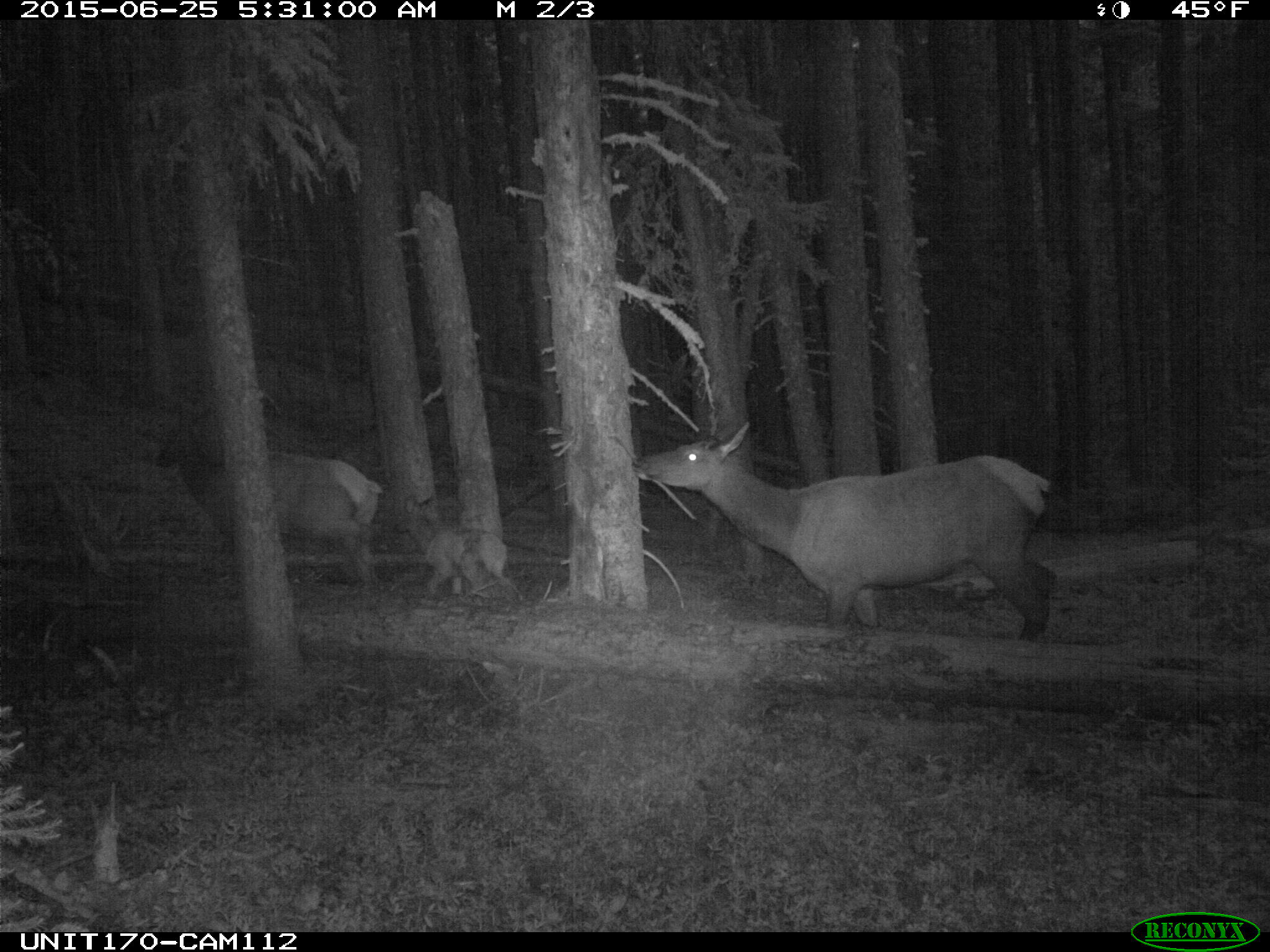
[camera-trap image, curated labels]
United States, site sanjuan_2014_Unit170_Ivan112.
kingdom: Animalia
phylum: Chordata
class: Mammalia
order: Artiodactyla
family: Cervidae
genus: Cervus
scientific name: Cervus elaphus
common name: red deer